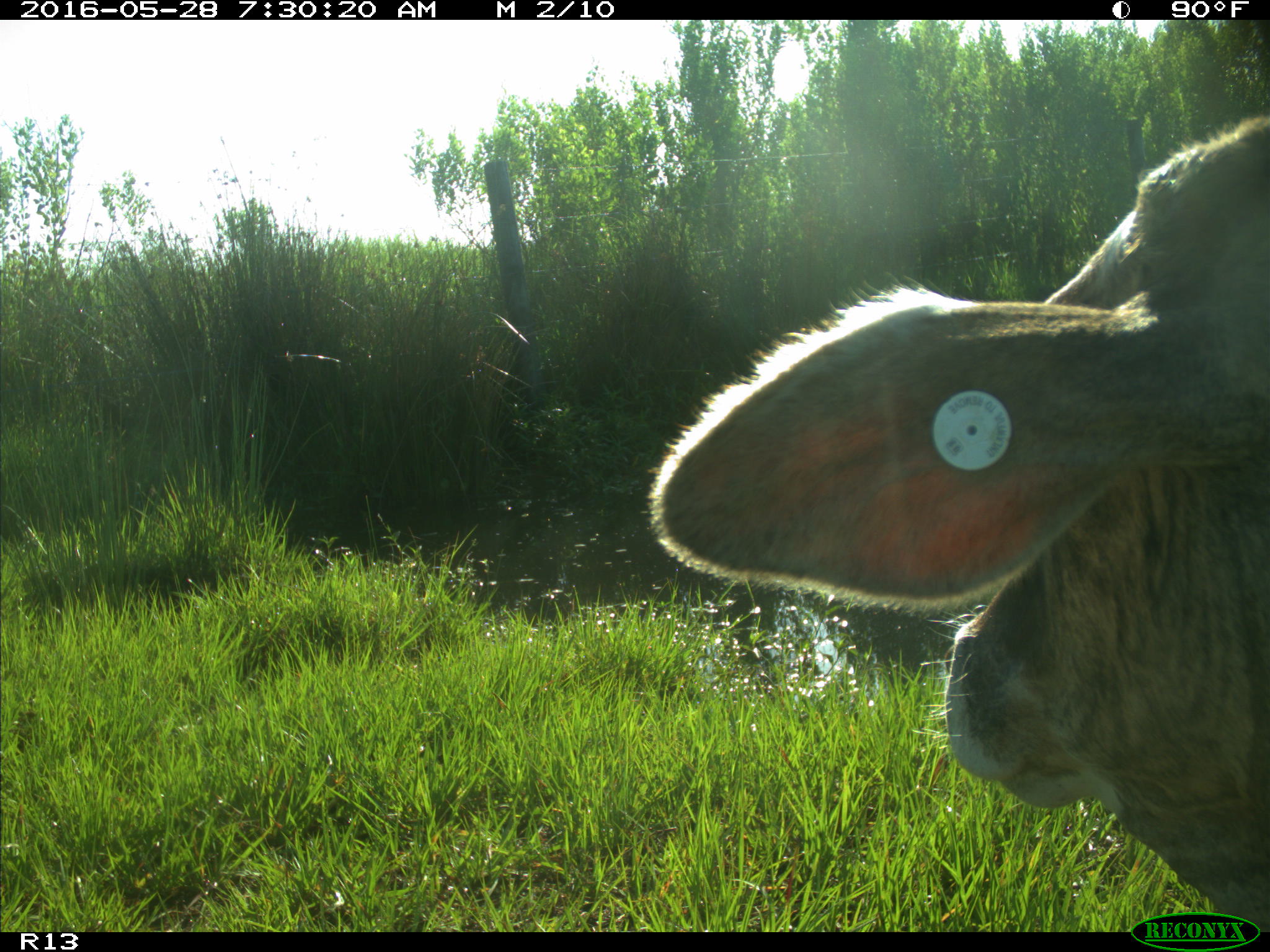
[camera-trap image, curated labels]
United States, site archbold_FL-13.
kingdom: Animalia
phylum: Chordata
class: Mammalia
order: Artiodactyla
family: Bovidae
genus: Bos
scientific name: Bos taurus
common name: domestic cow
Bos taurus (domestic cow).